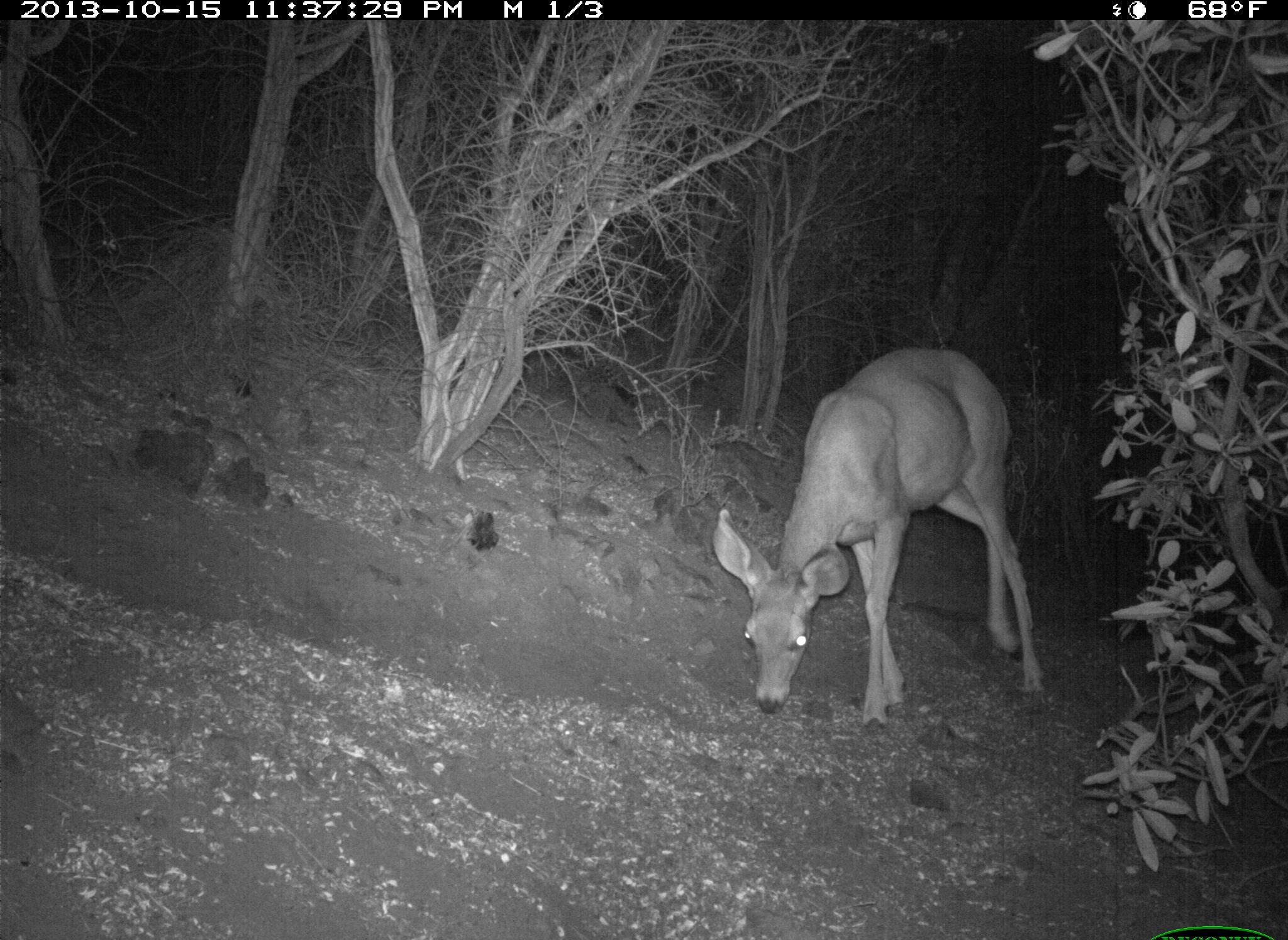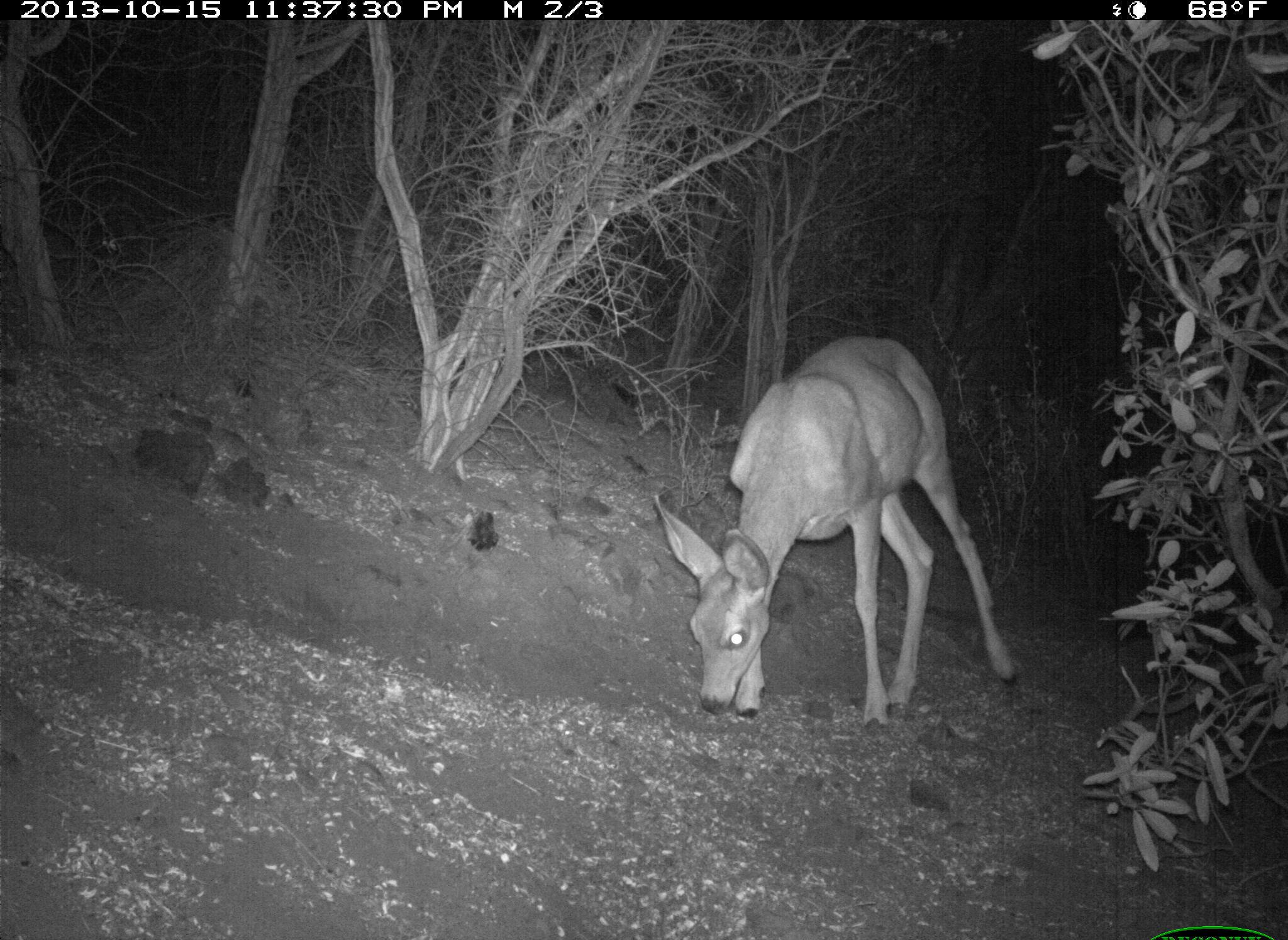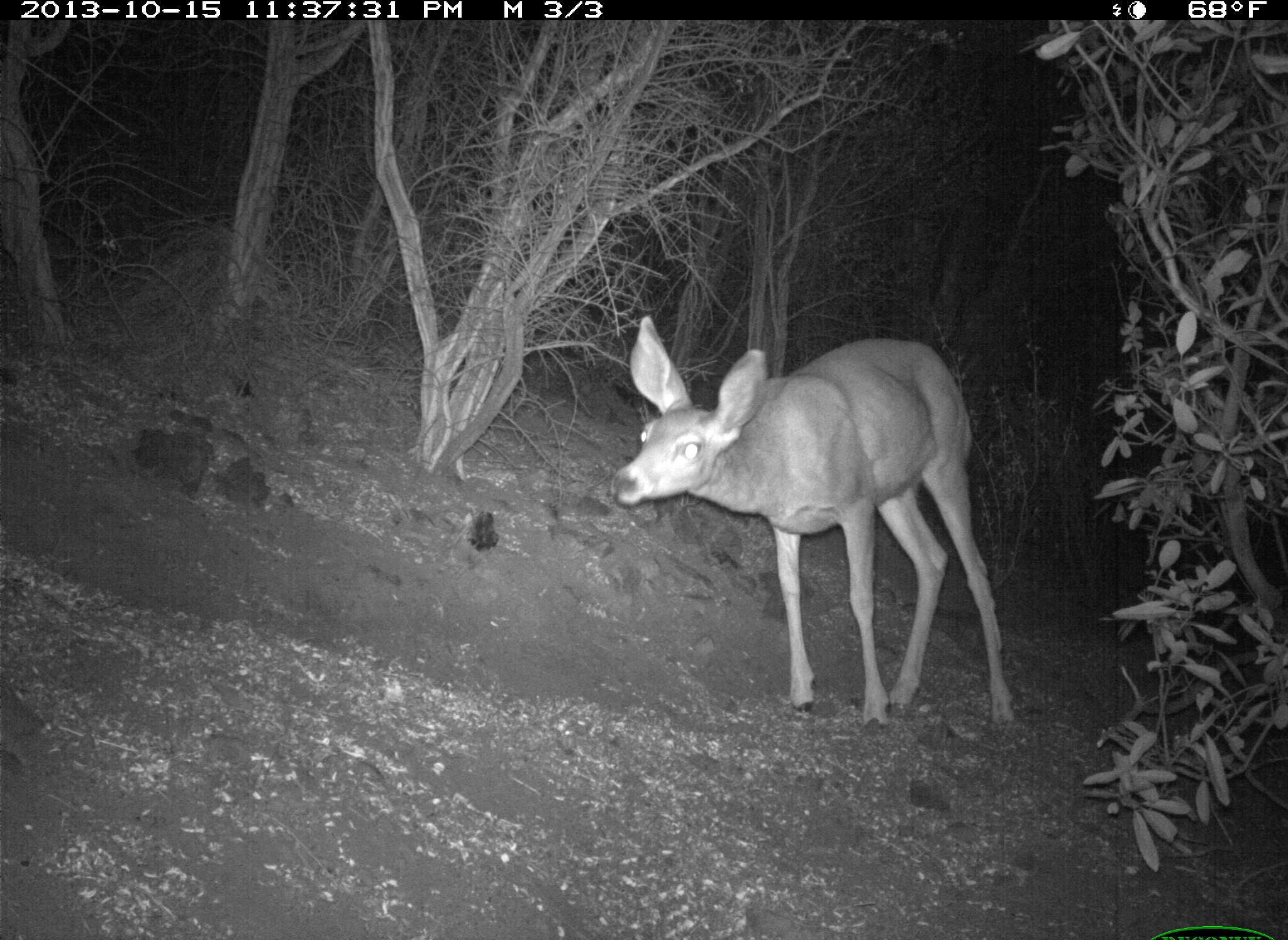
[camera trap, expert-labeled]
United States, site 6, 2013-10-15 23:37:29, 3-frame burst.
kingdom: Animalia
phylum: Chordata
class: Mammalia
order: Artiodactyla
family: Cervidae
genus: Odocoileus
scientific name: Odocoileus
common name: deer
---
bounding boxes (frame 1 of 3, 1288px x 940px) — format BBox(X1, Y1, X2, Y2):
deer: BBox(709, 346, 1049, 732)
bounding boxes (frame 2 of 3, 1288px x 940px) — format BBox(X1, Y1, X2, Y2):
deer: BBox(650, 334, 1020, 734)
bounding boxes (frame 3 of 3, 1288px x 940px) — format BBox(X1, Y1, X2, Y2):
deer: BBox(608, 316, 1021, 736)